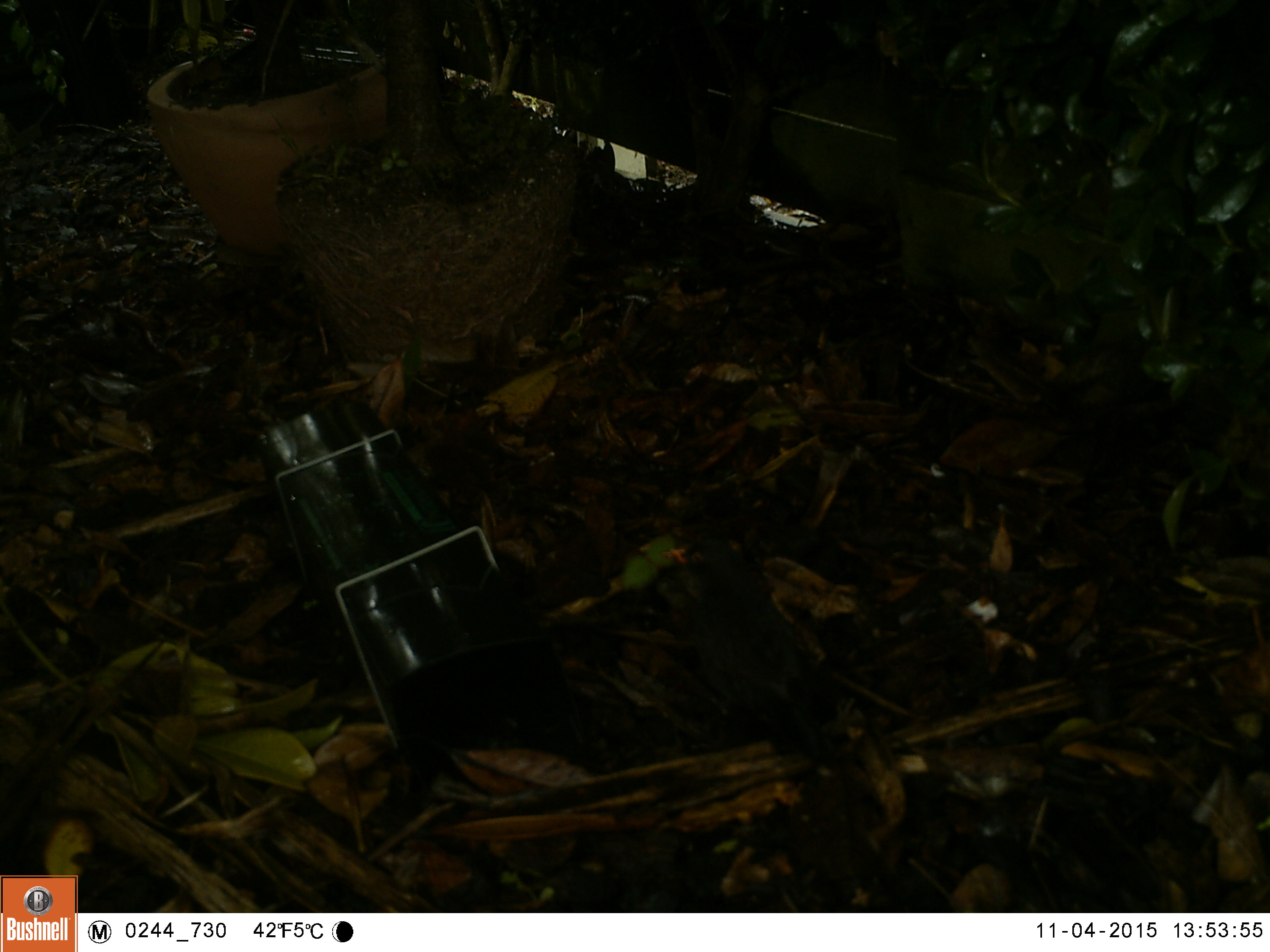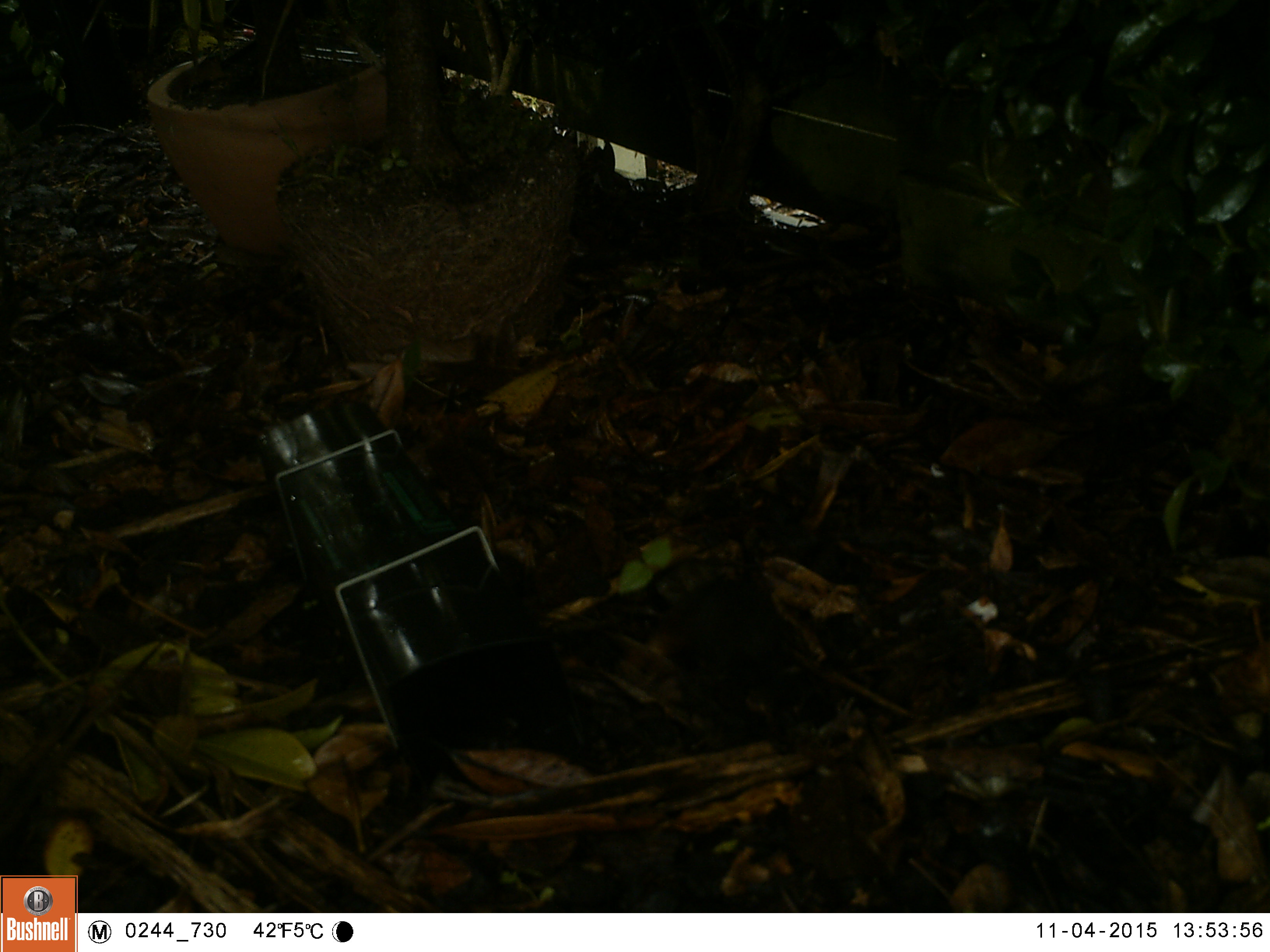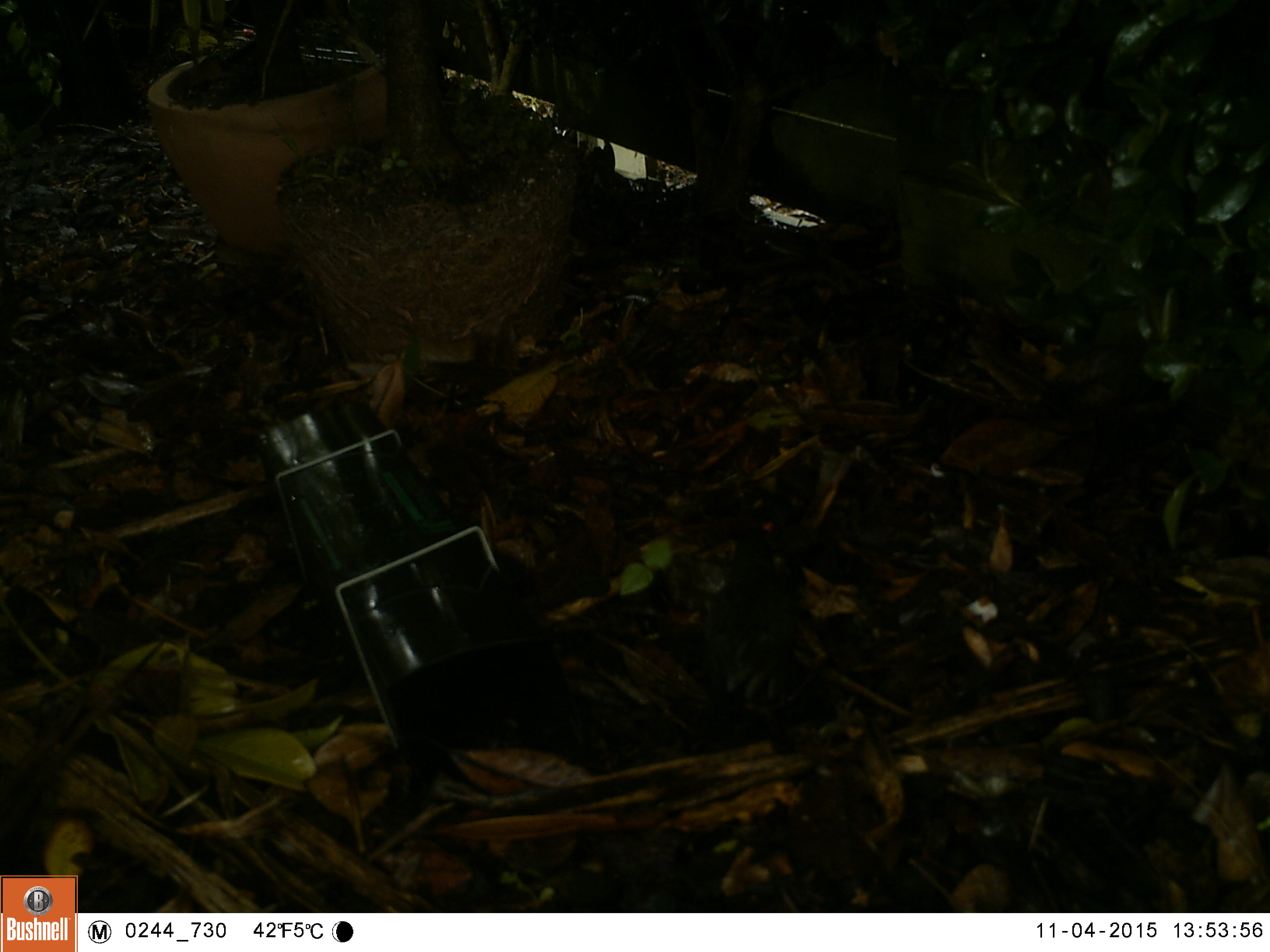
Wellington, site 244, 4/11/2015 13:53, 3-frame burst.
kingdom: Animalia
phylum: Chordata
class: Aves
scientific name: Aves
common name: bird